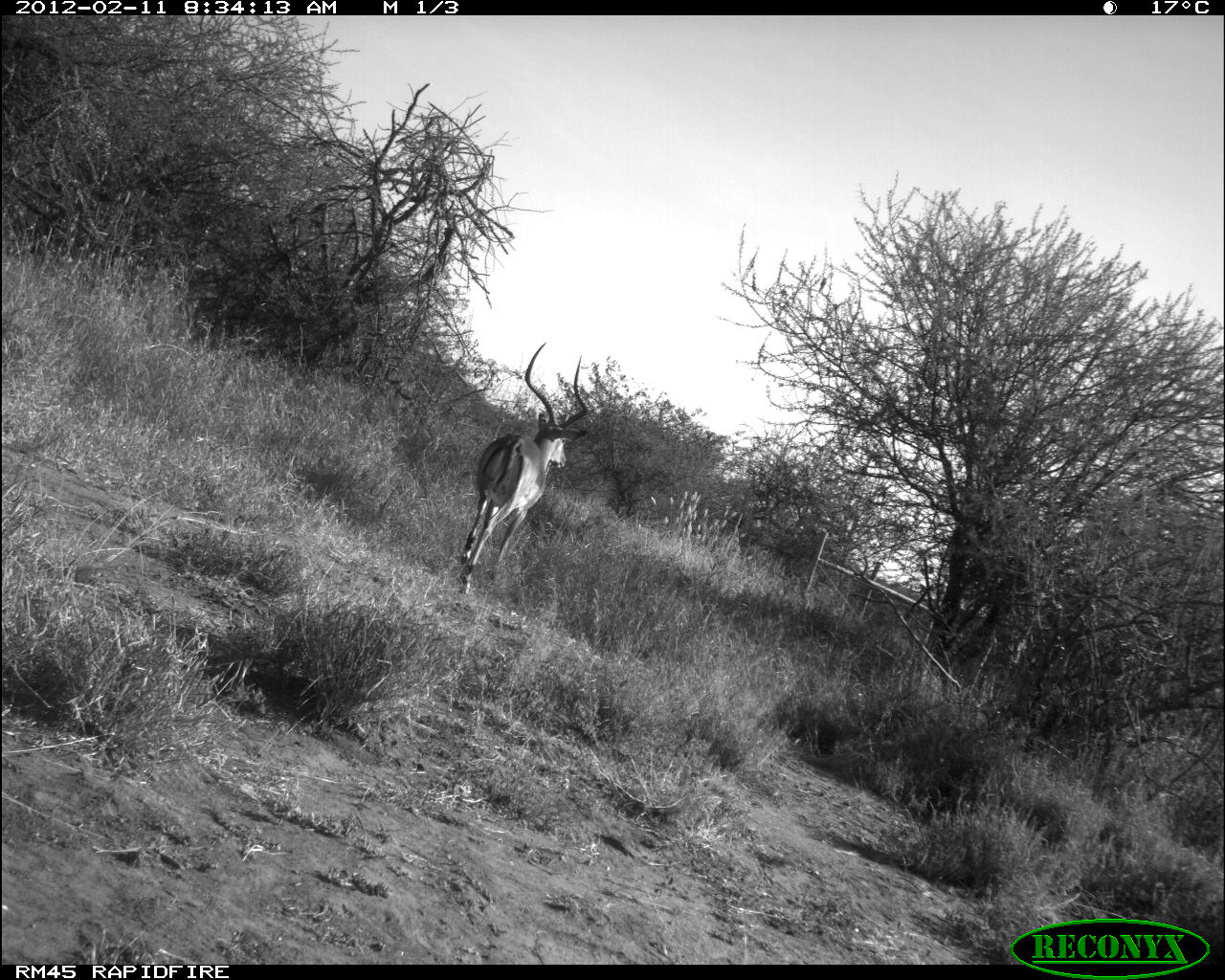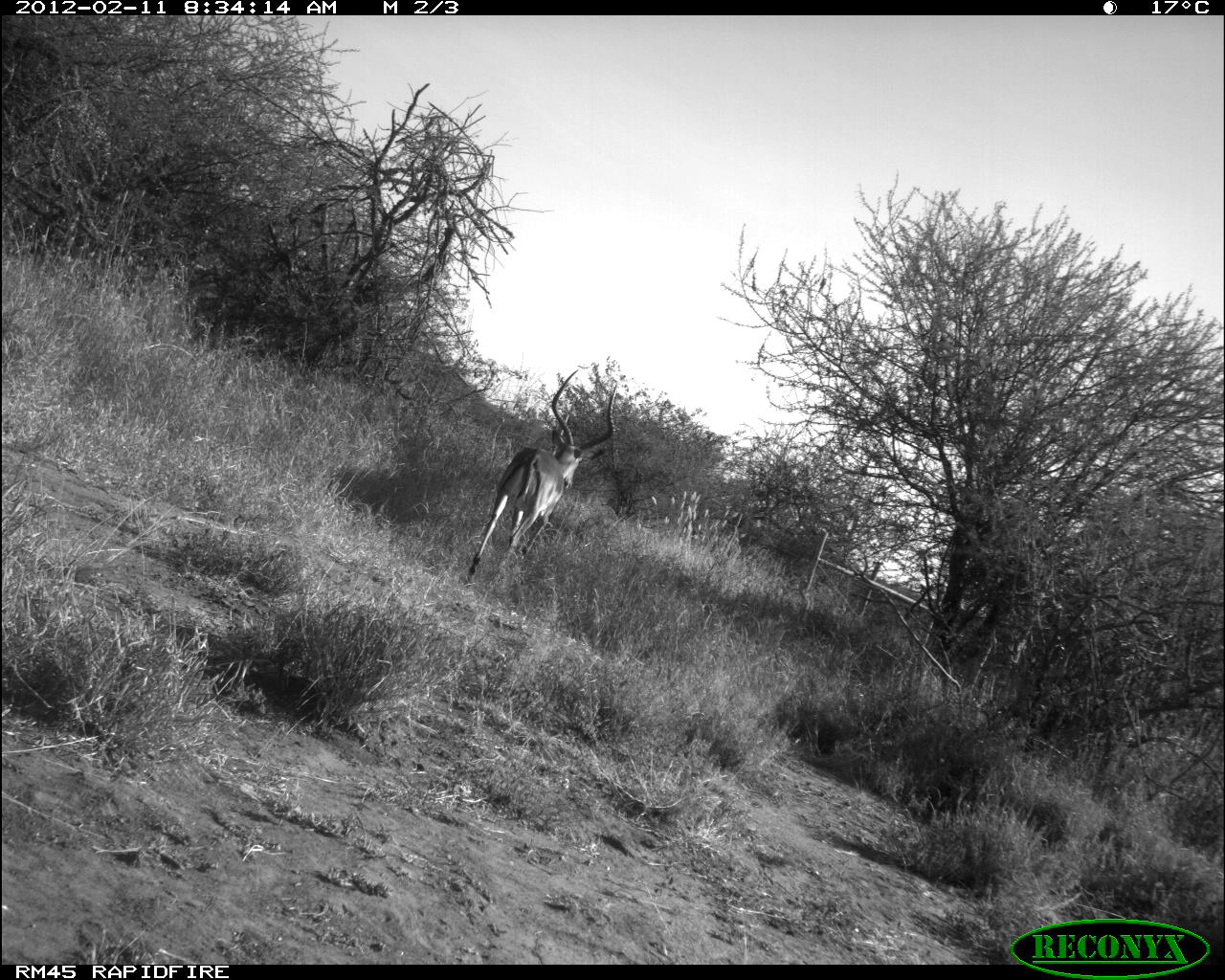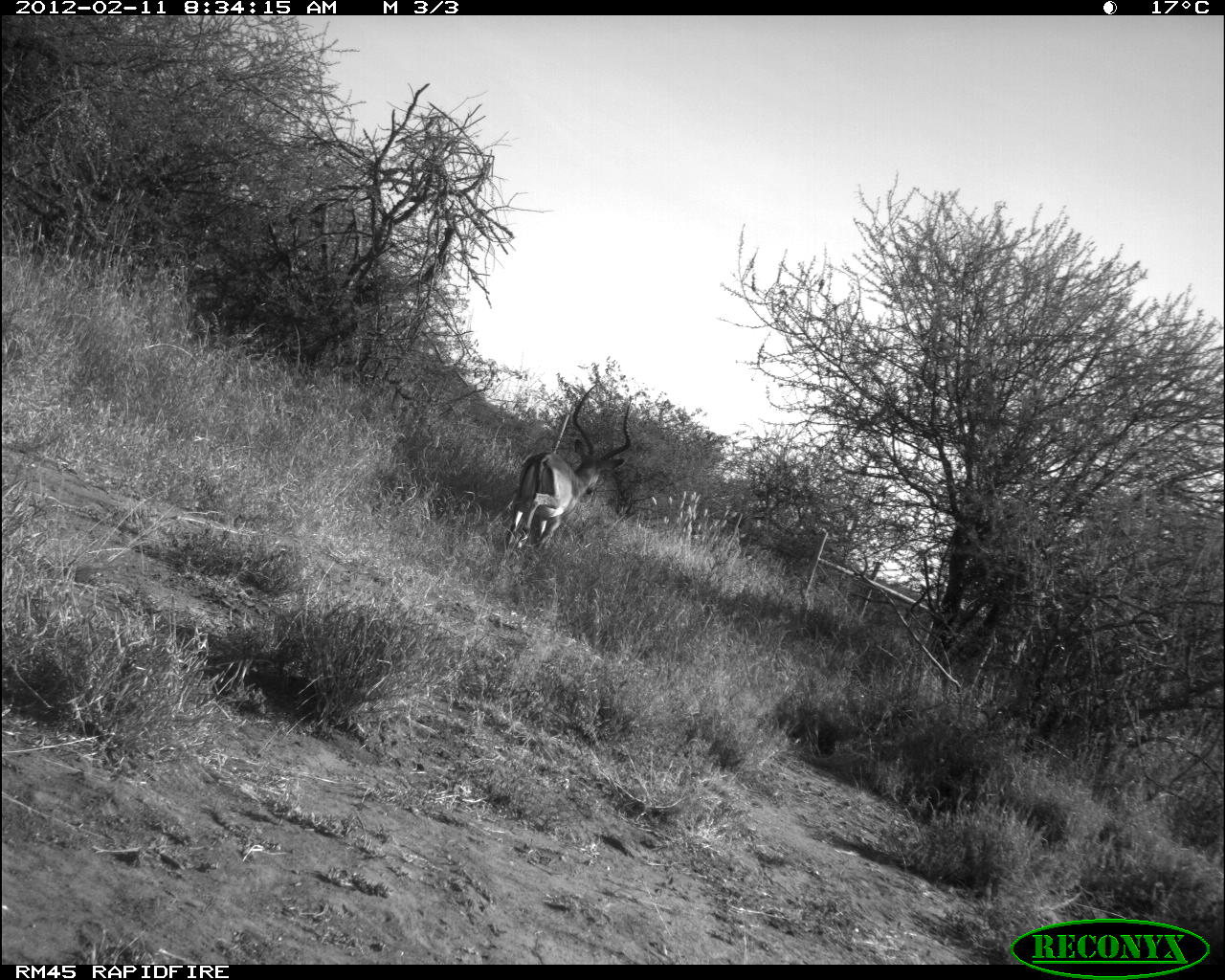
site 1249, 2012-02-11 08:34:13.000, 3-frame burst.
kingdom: Animalia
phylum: Chordata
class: Mammalia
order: Artiodactyla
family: Bovidae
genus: Aepyceros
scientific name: Aepyceros melampus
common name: impala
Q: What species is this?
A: Aepyceros melampus (impala).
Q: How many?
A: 1.